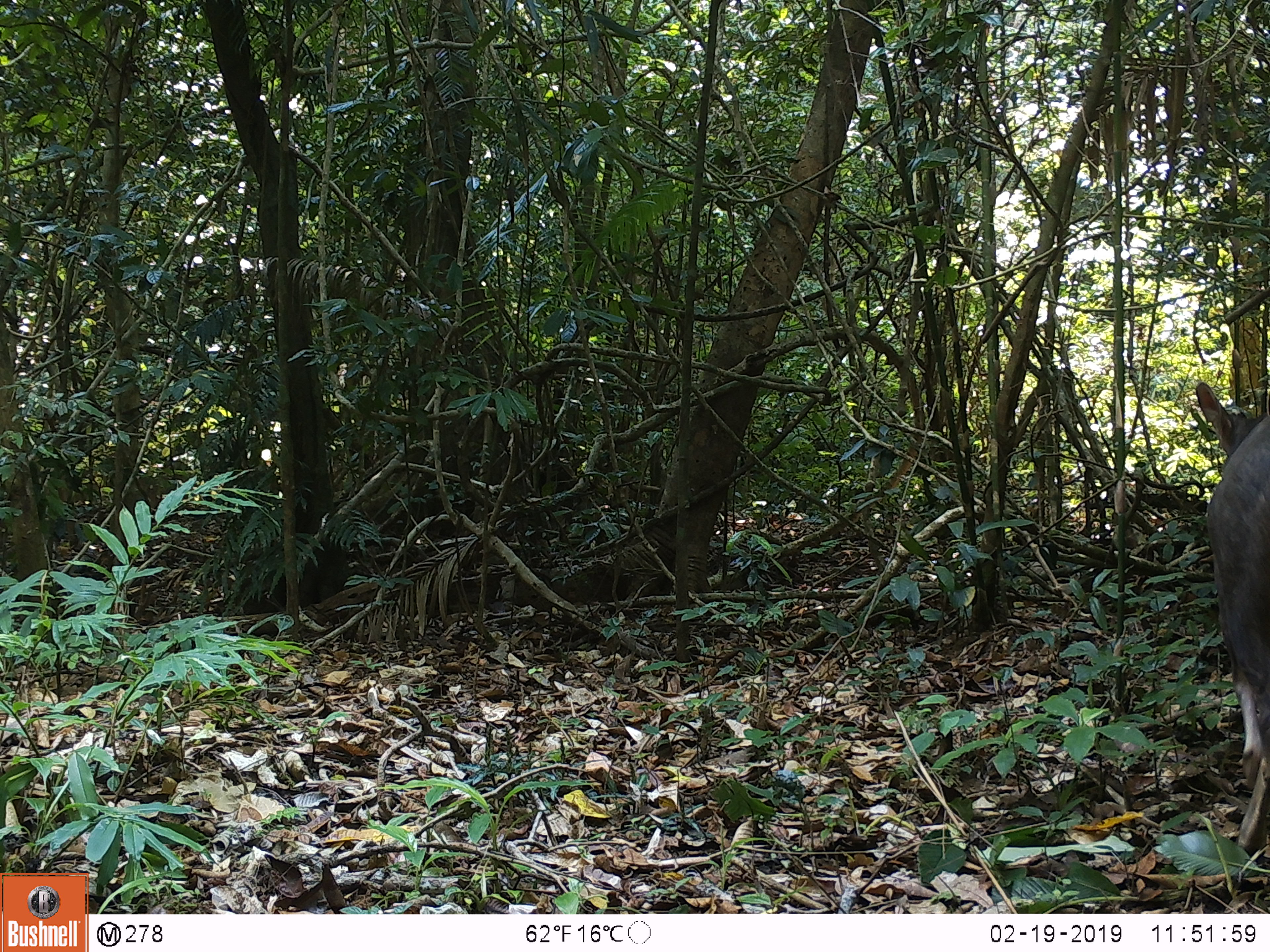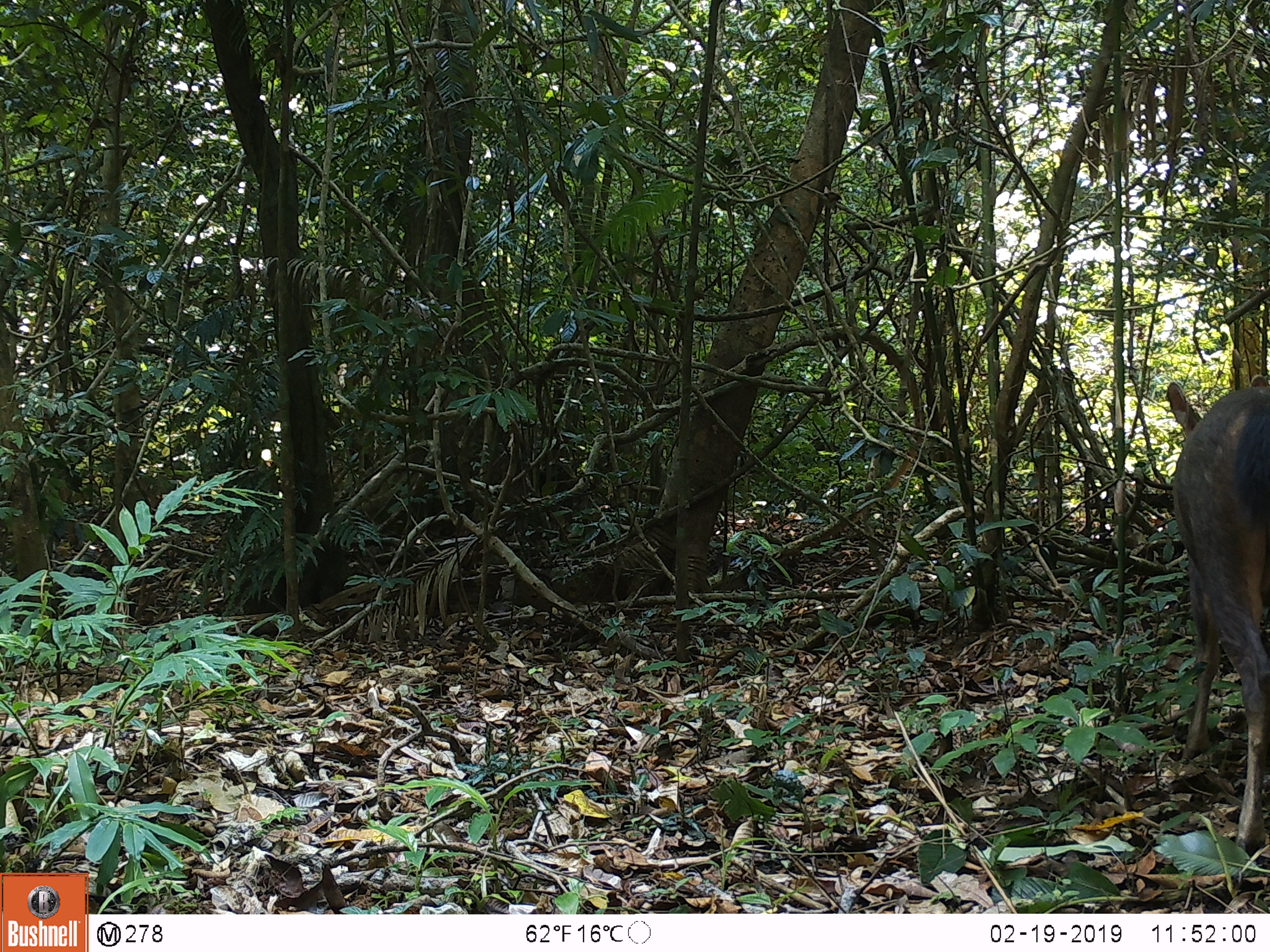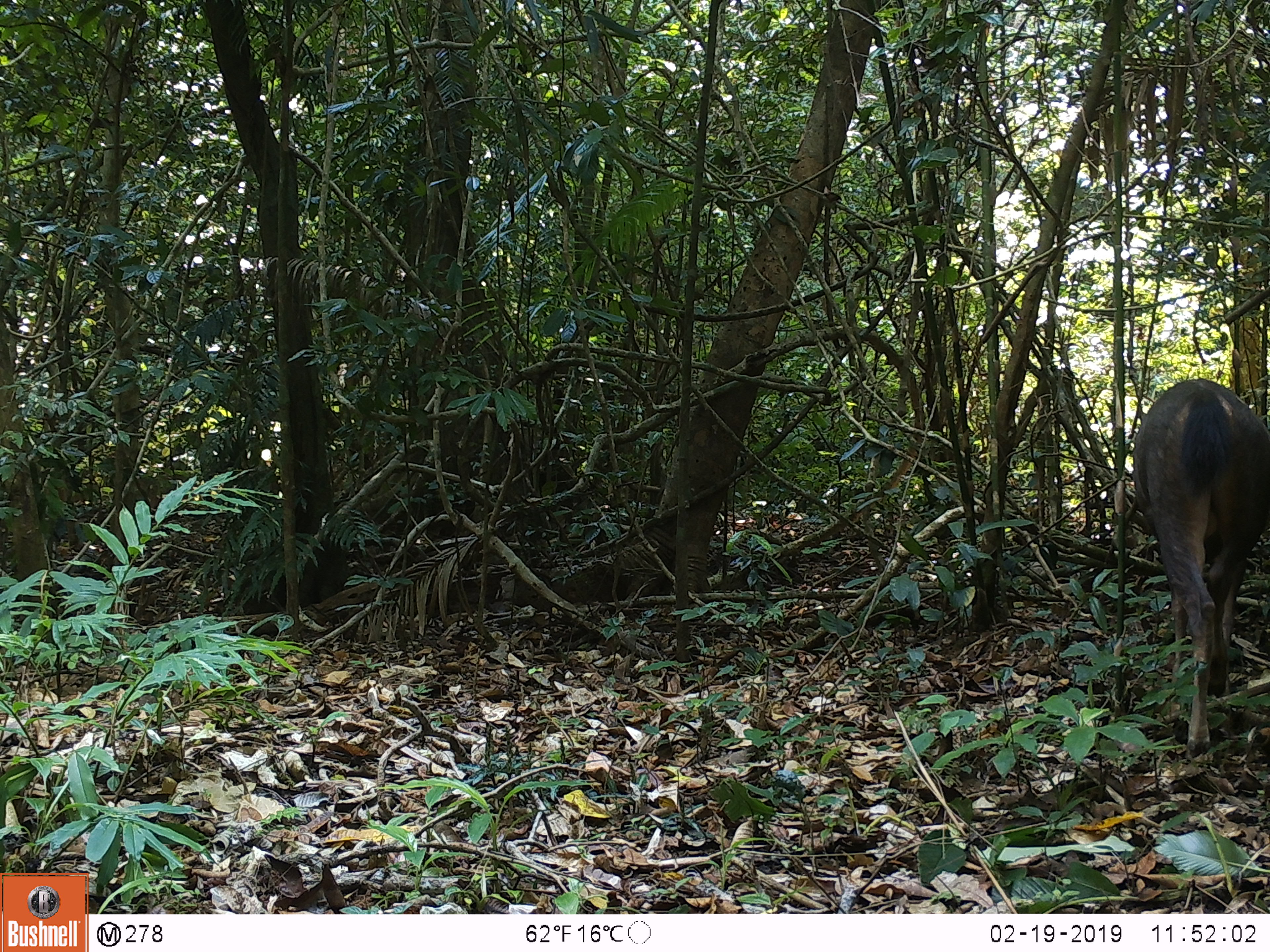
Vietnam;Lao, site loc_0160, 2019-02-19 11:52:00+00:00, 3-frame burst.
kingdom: Animalia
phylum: Chordata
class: Mammalia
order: Artiodactyla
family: Cervidae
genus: Rusa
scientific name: Rusa unicolor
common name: sambar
Sambar (Rusa unicolor). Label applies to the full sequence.